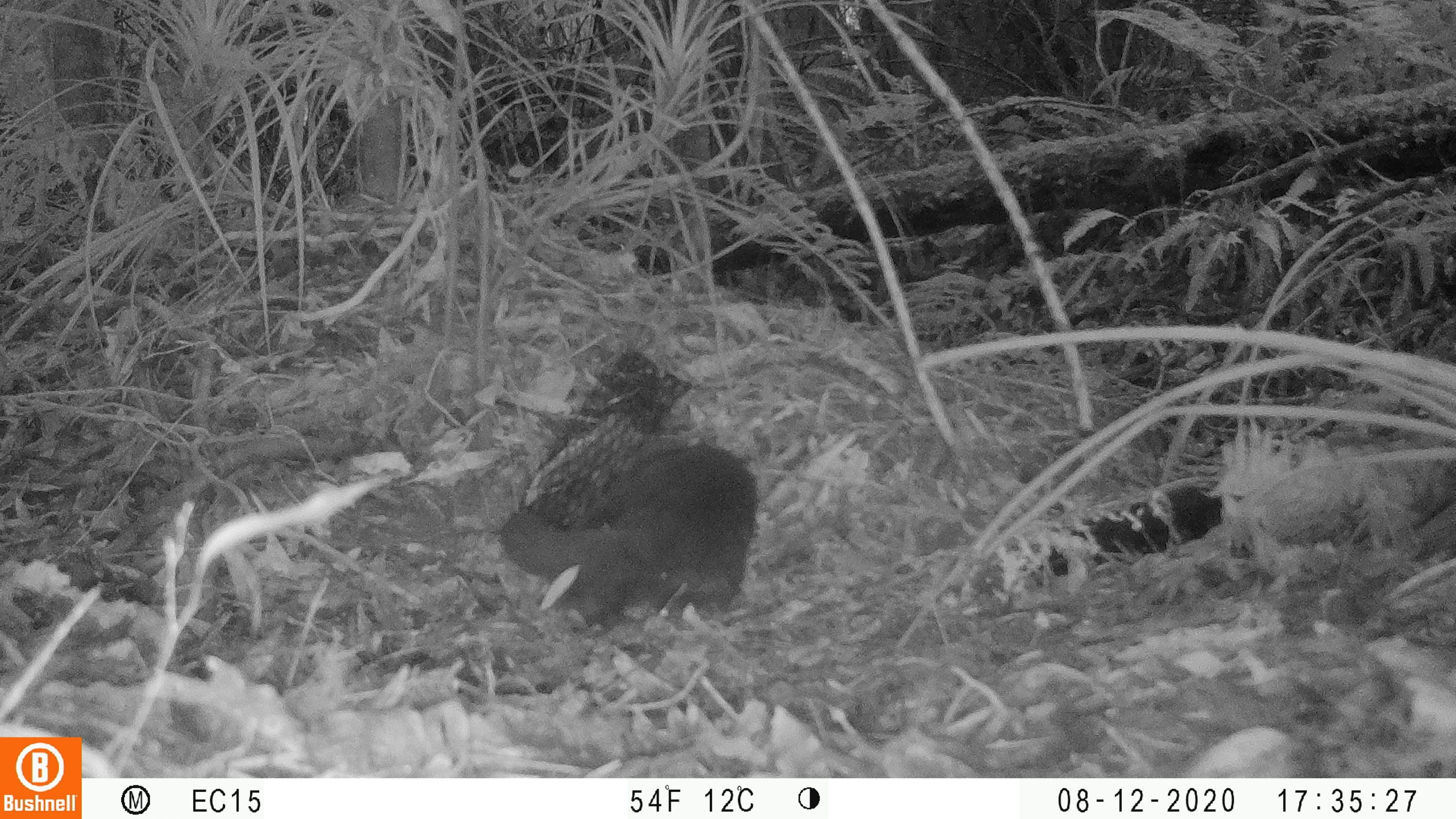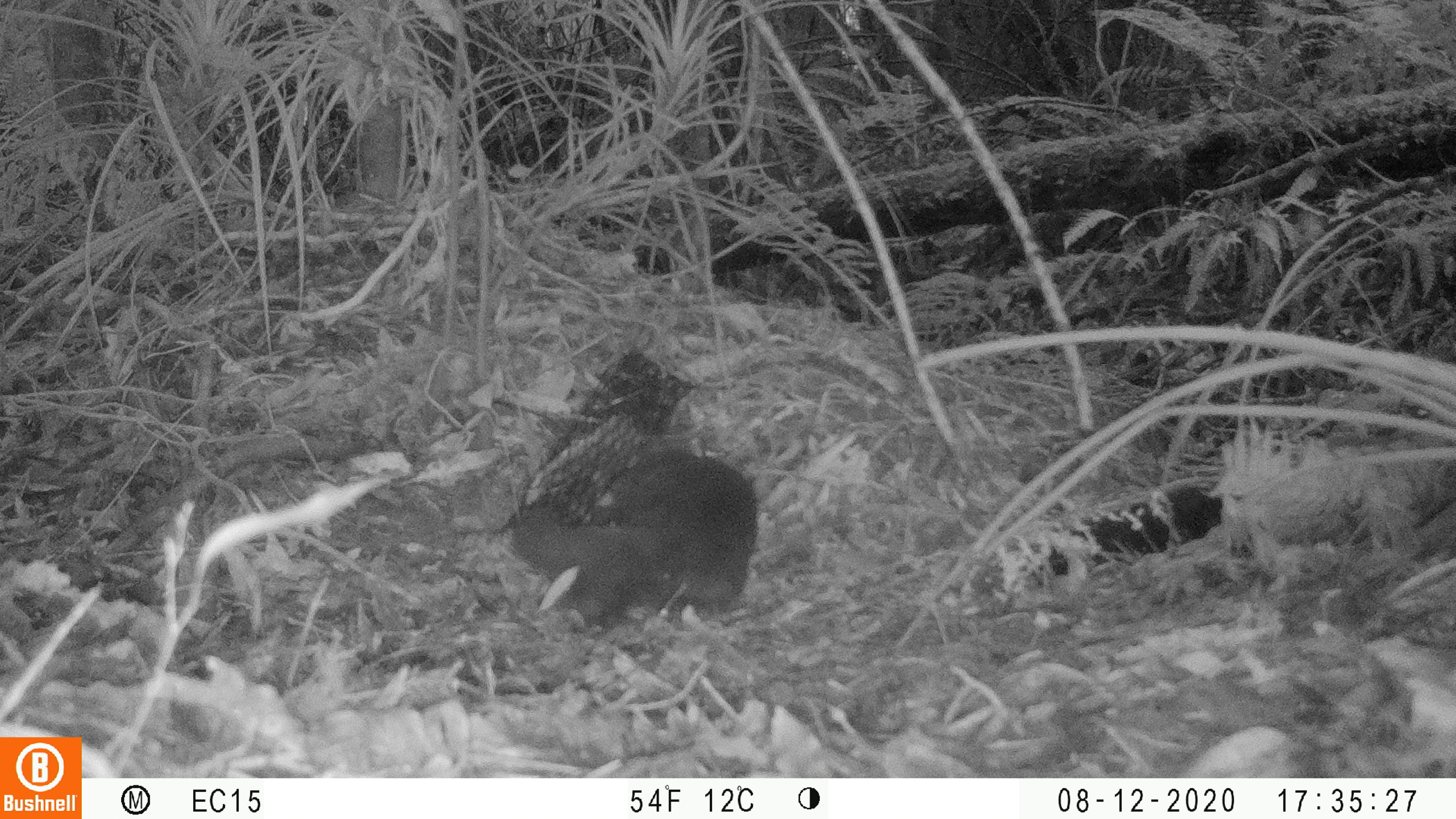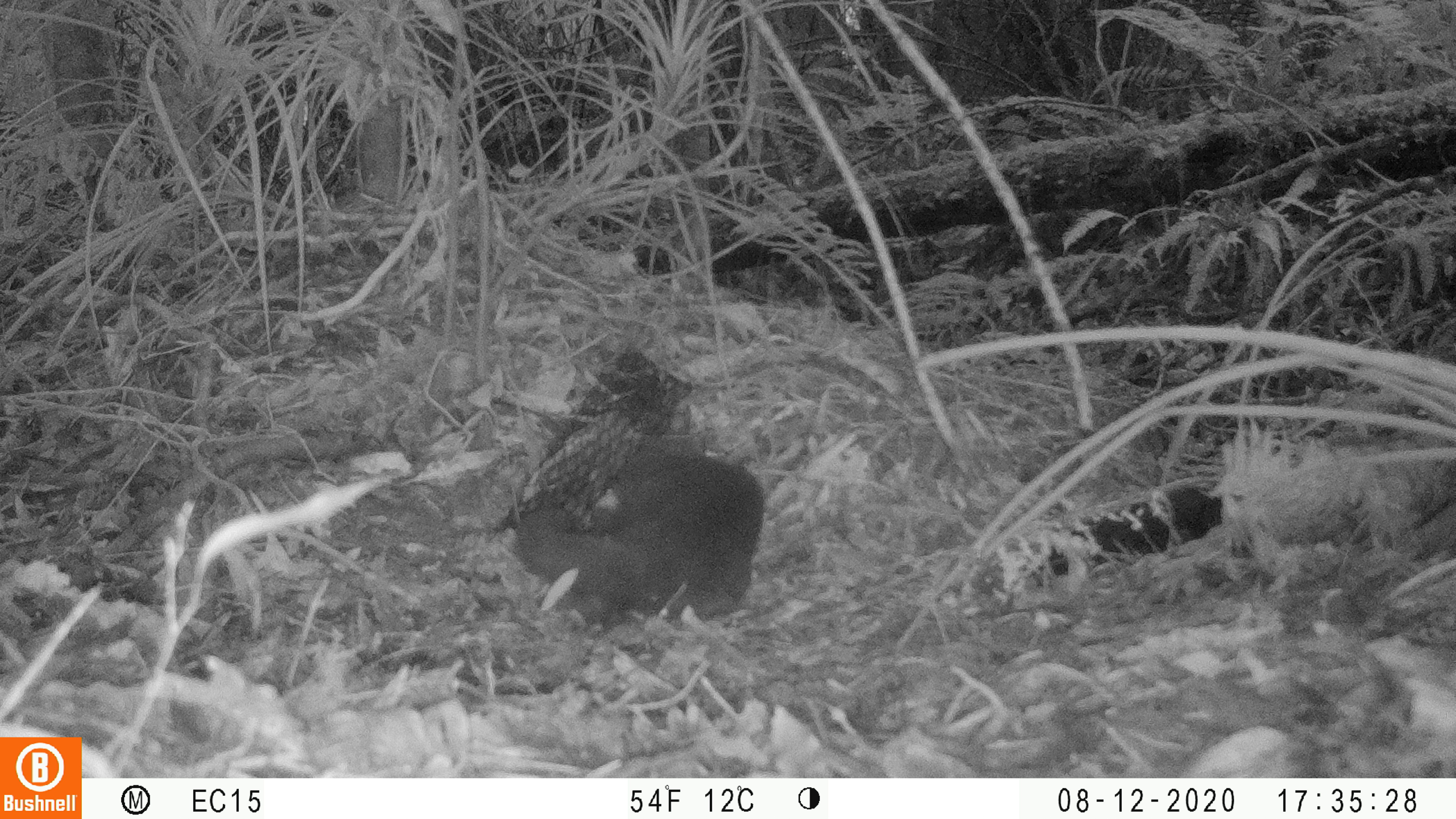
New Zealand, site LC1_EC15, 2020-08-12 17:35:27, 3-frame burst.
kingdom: Animalia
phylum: Chordata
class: Mammalia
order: Carnivora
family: Felidae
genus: Felis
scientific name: Felis catus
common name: domestic cat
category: cat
Cat (domestic cat) (Felis catus).